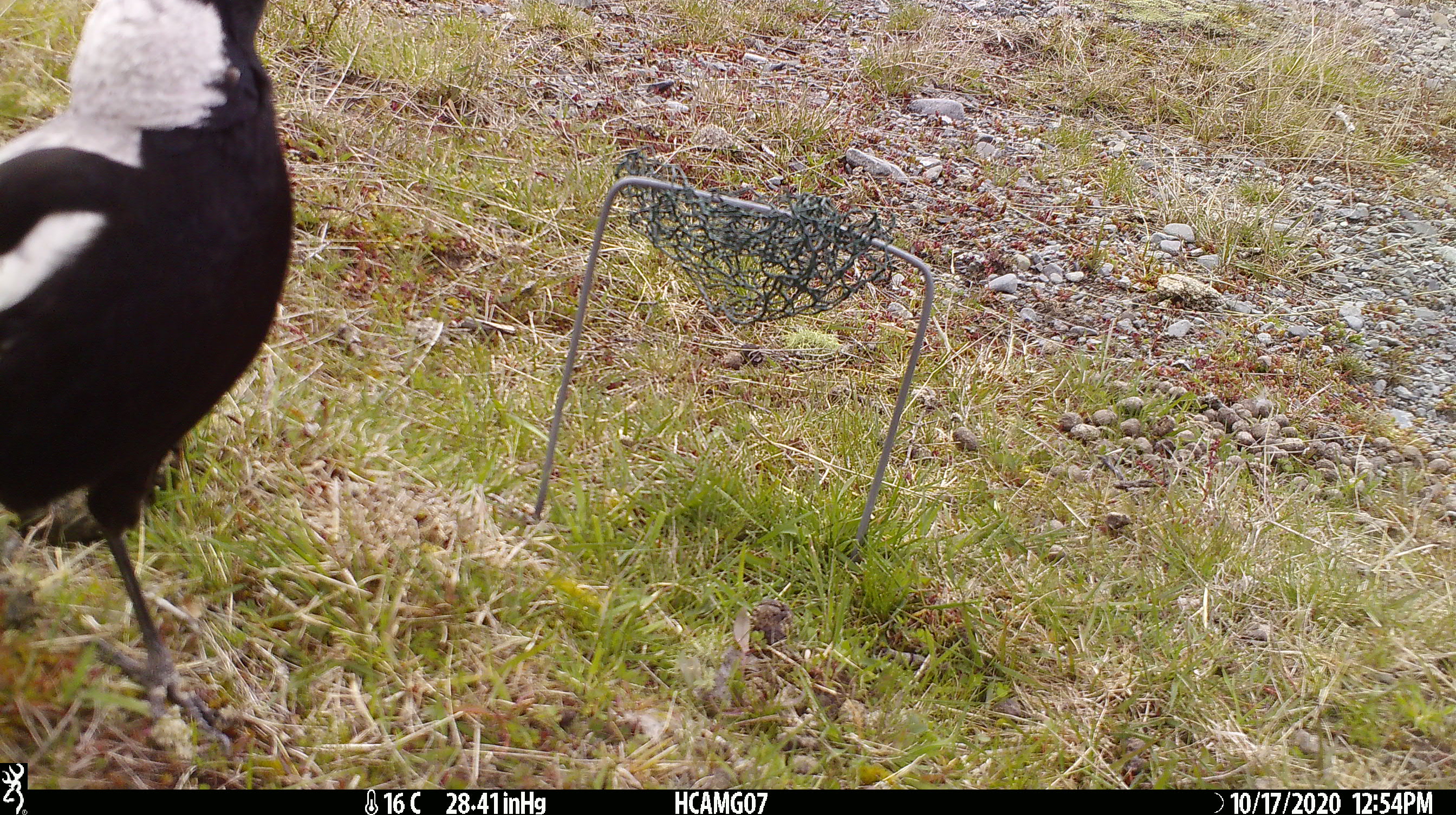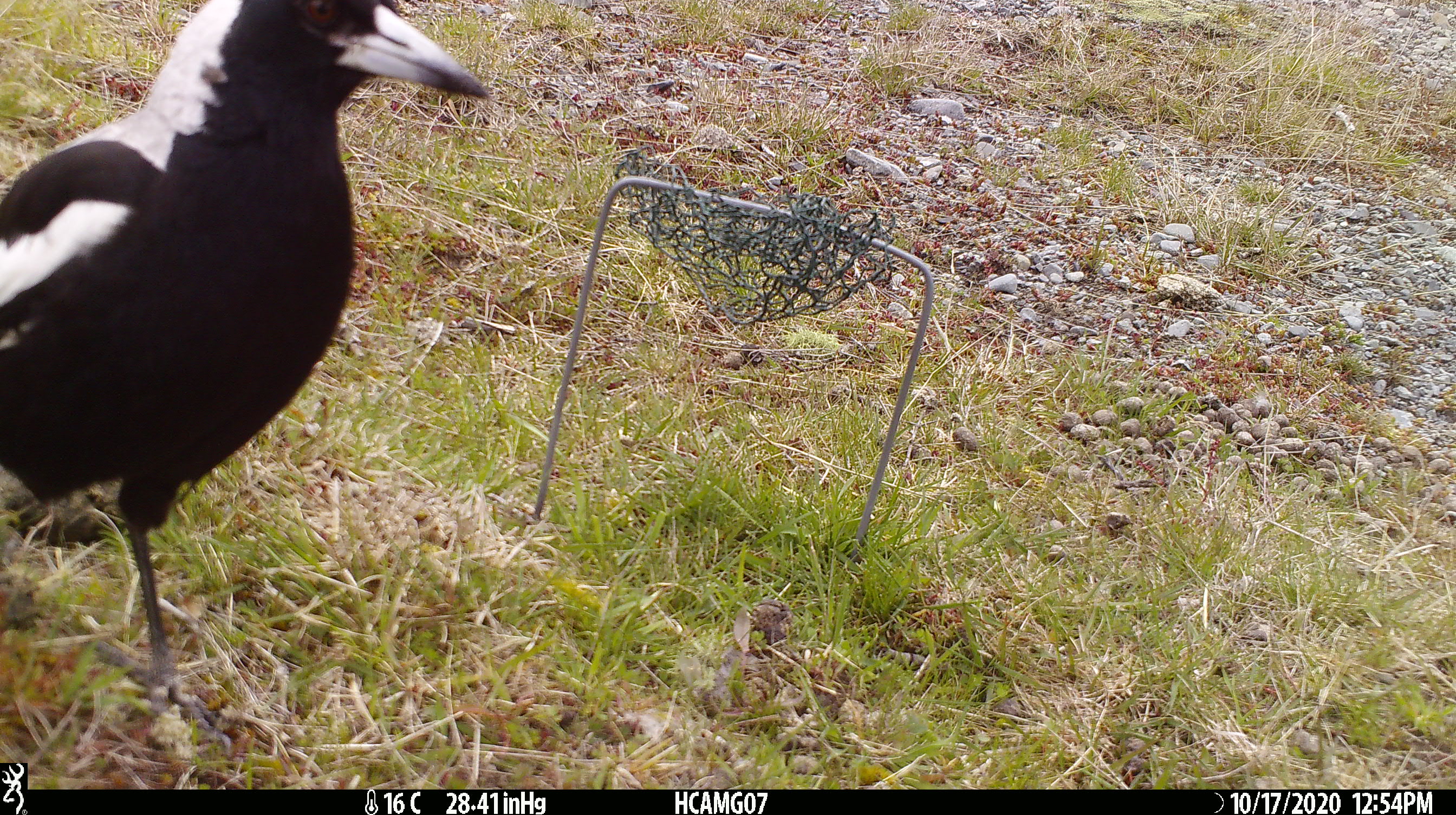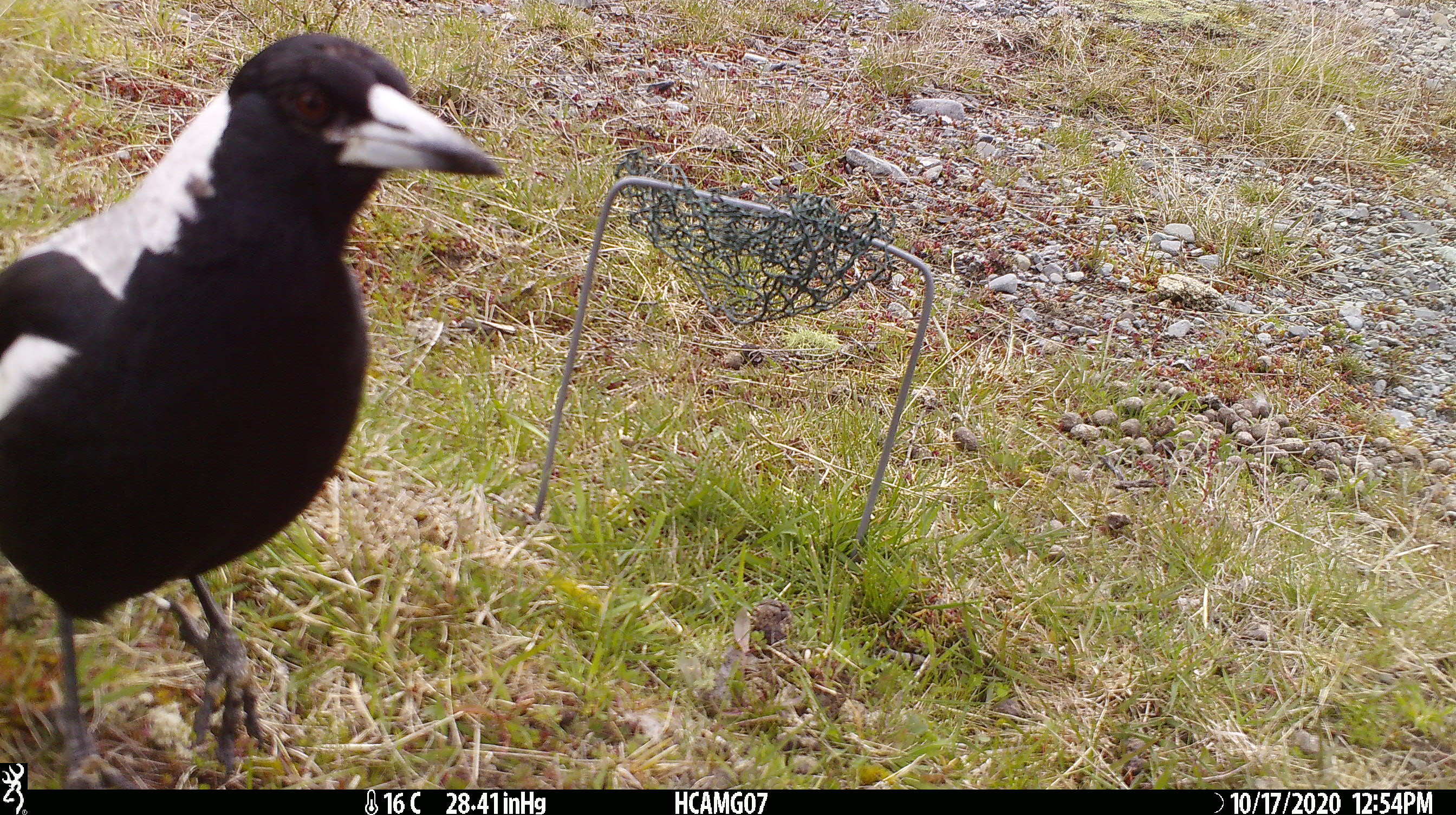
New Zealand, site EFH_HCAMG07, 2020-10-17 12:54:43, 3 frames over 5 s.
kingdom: Animalia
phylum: Chordata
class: Aves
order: Passeriformes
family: Artamidae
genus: Gymnorhina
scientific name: Gymnorhina tibicen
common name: australian magpie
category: magpie